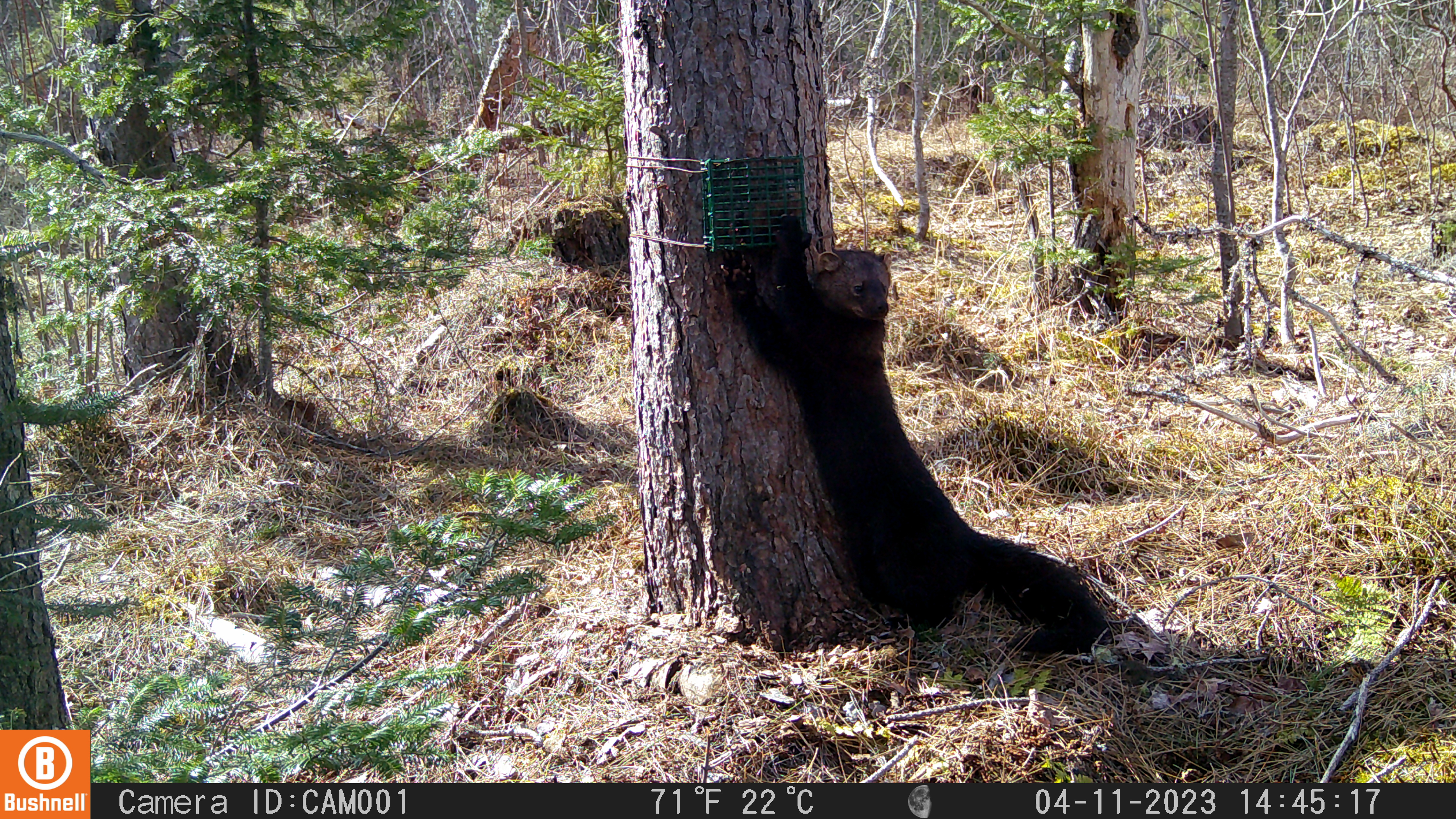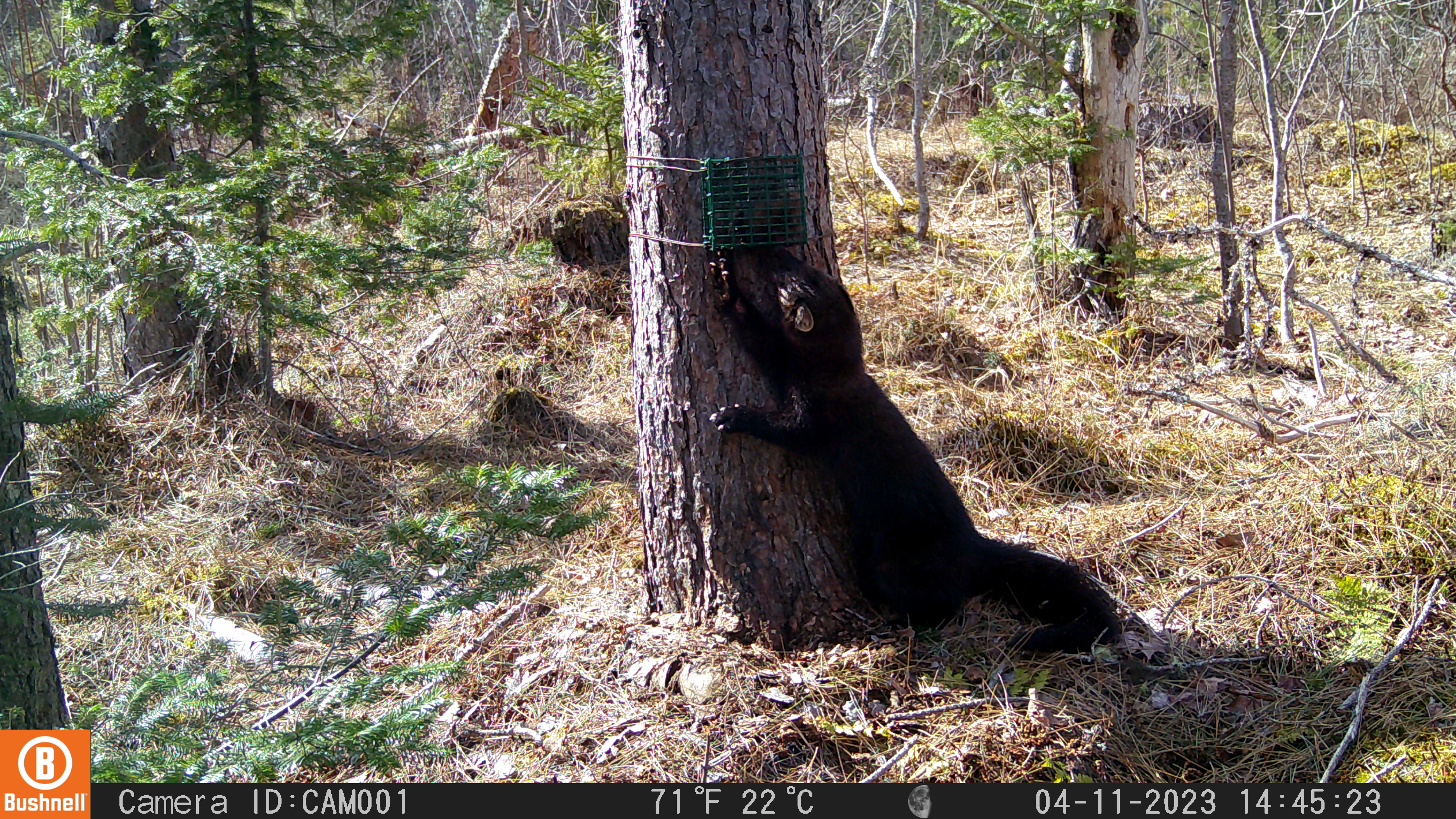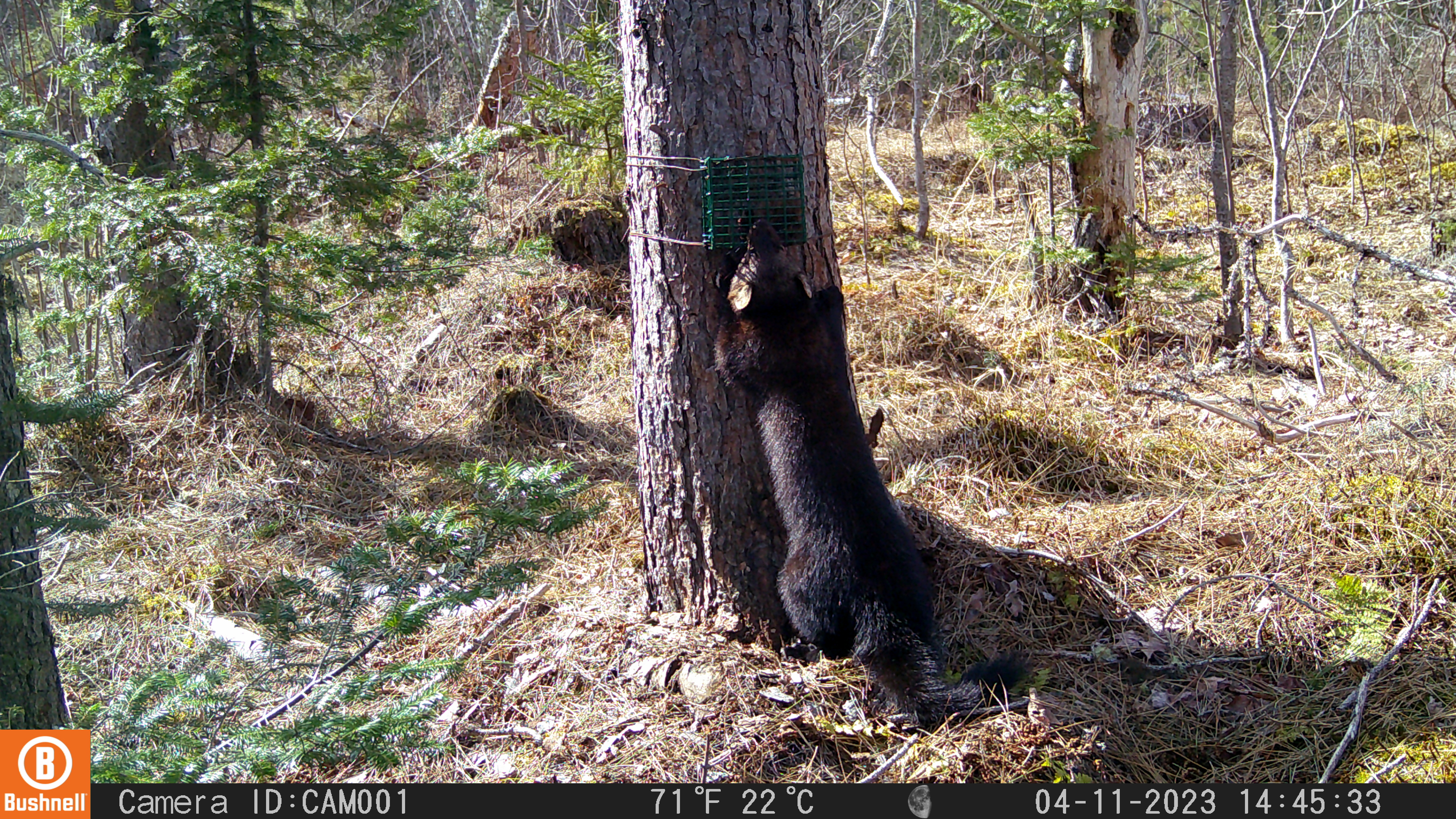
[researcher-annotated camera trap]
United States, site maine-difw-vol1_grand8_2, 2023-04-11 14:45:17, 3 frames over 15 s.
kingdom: Animalia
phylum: Chordata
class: Mammalia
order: Carnivora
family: Mustelidae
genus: Pekania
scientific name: Pekania pennanti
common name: fisher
Fisher (Pekania pennanti).